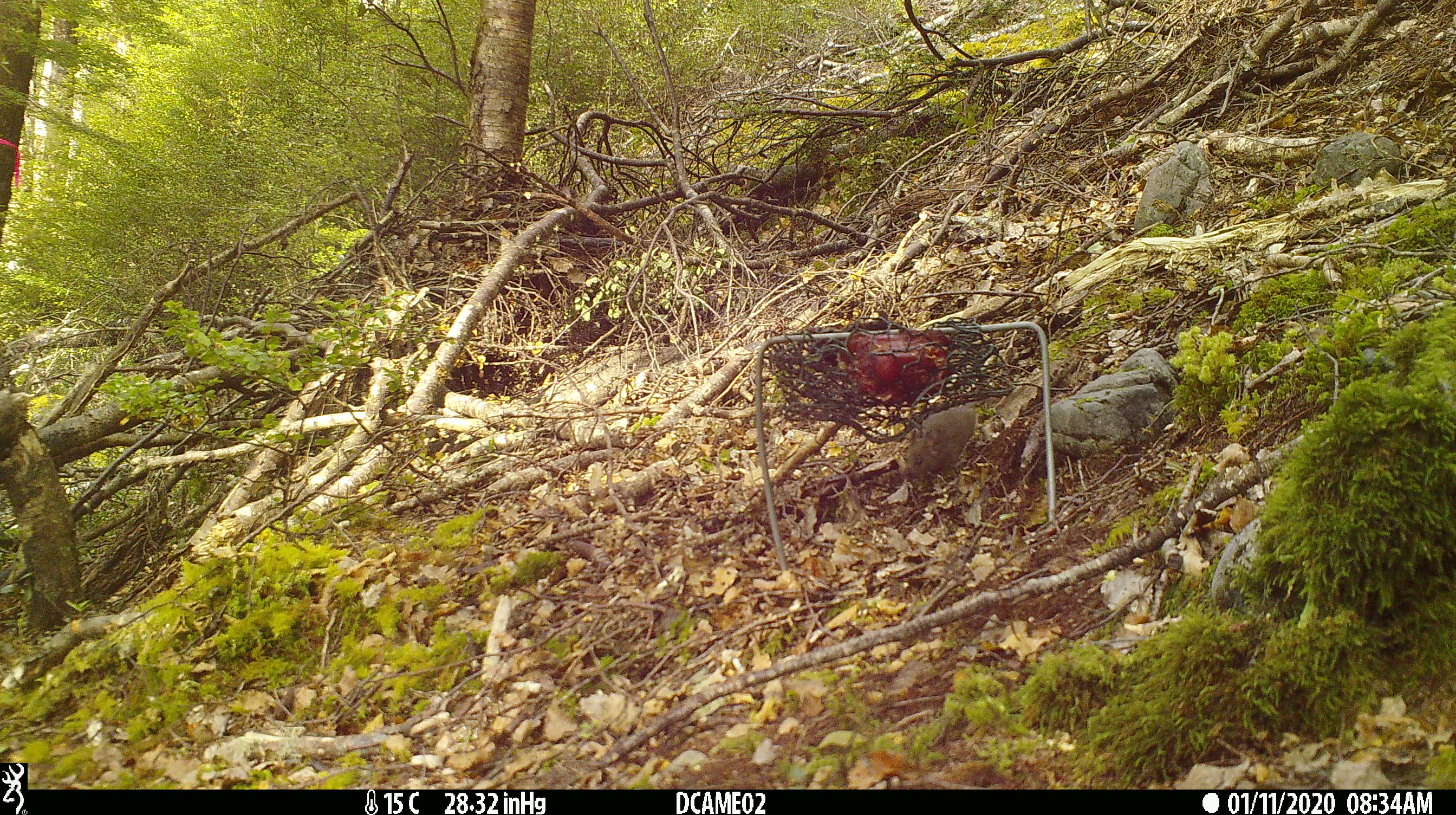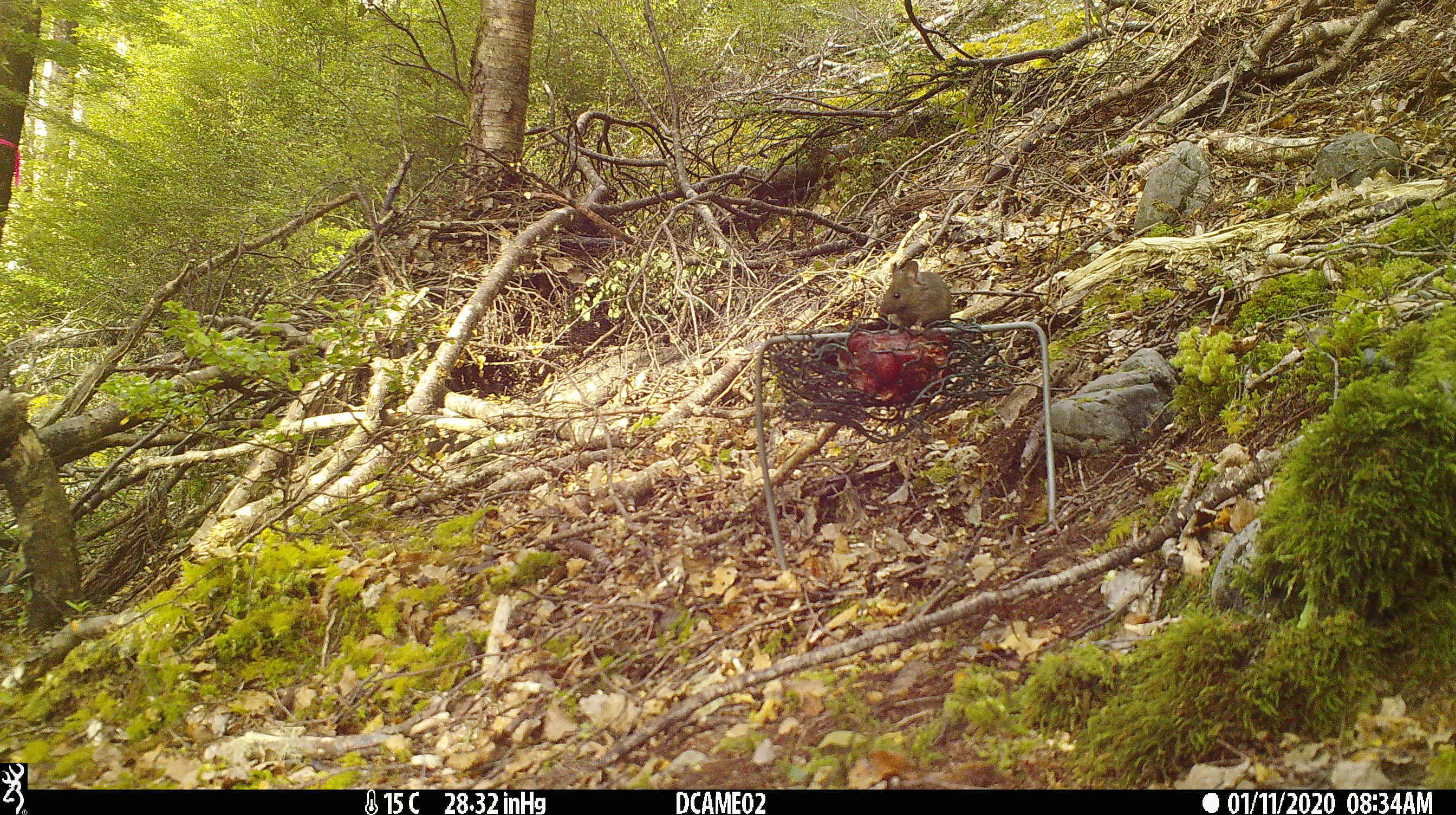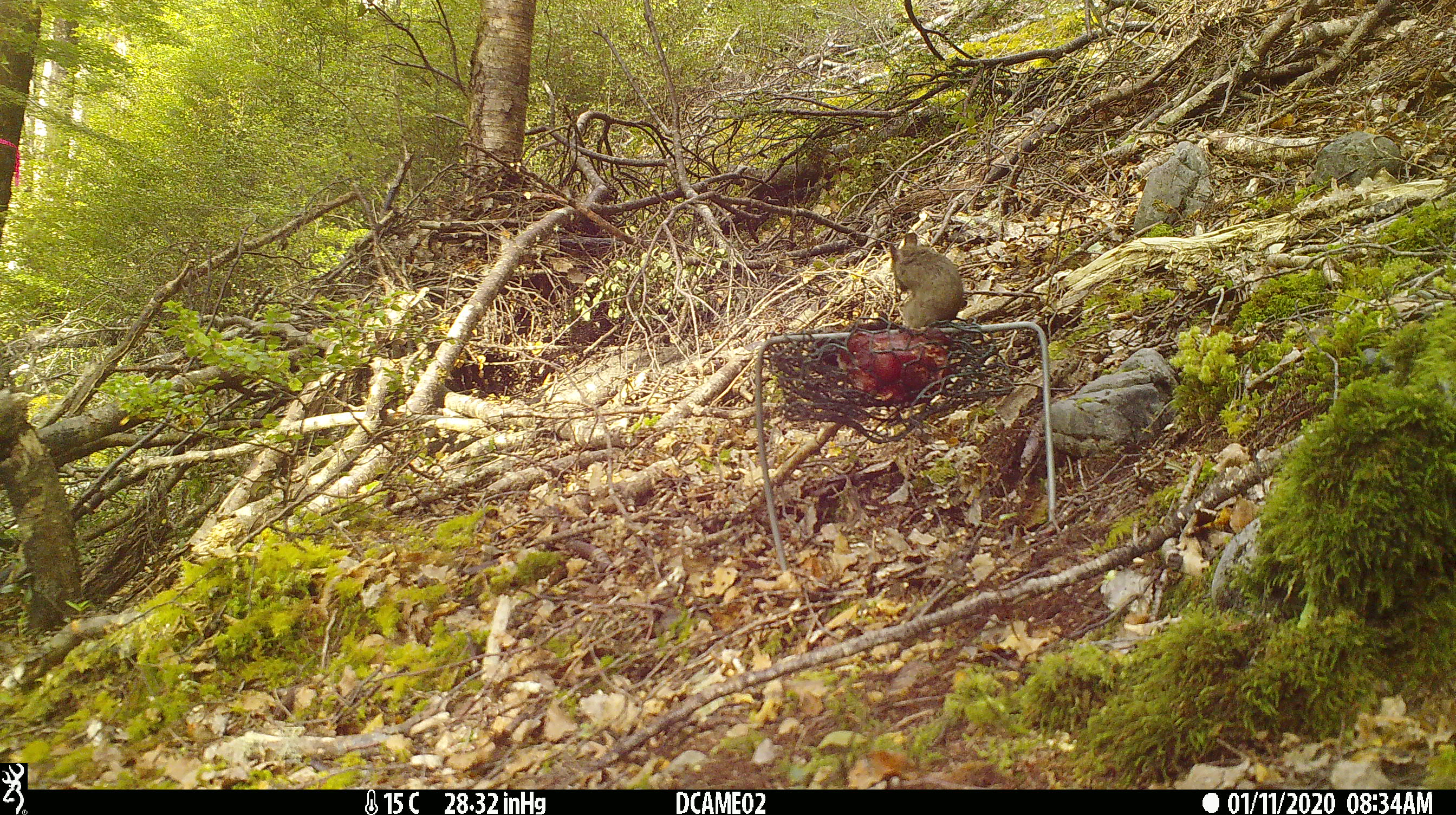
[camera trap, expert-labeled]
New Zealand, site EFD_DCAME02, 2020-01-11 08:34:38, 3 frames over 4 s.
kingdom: Animalia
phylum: Chordata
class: Mammalia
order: Rodentia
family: Muridae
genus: Mus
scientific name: Mus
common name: mouse